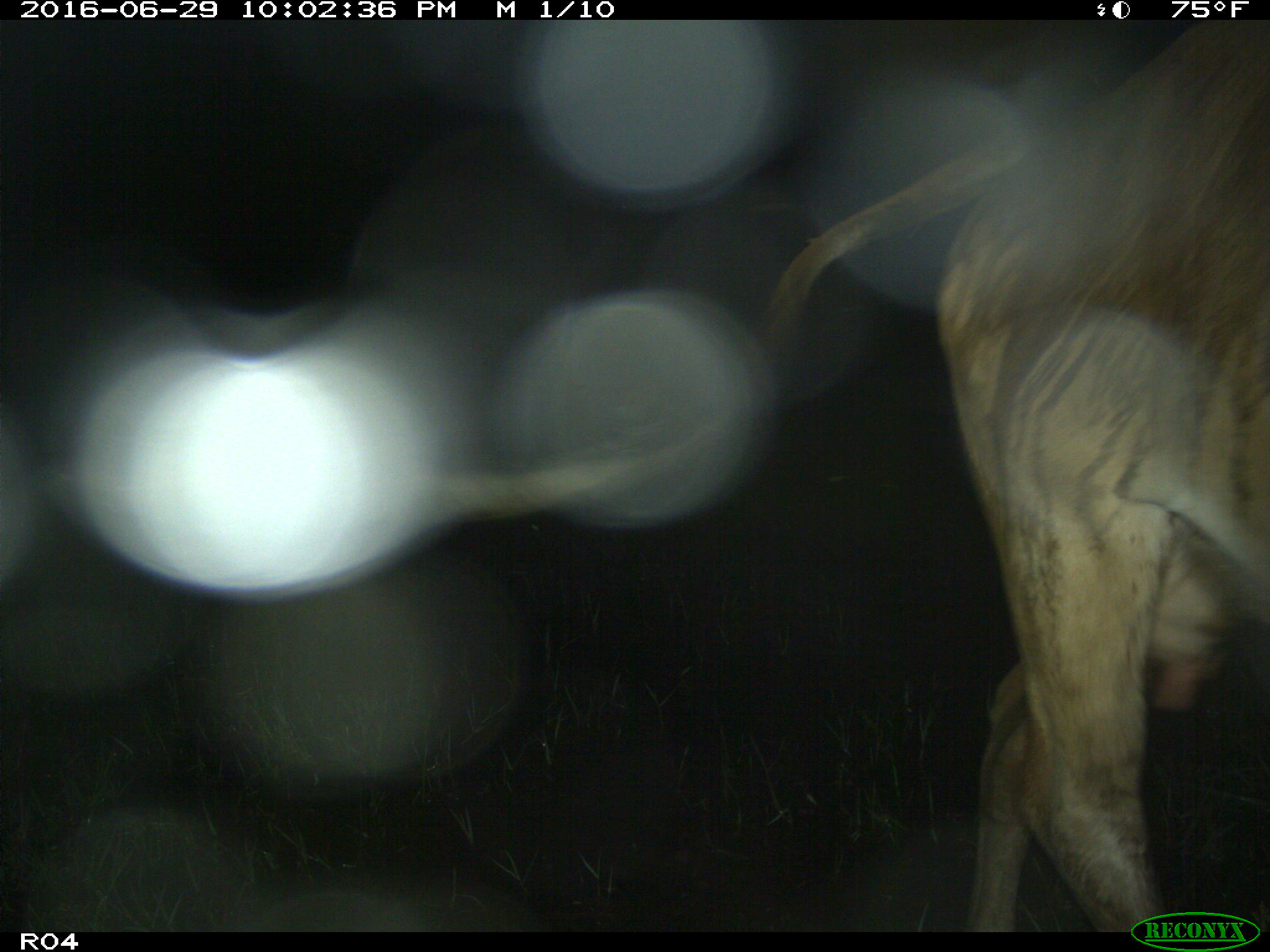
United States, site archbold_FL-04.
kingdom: Animalia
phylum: Chordata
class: Mammalia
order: Artiodactyla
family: Bovidae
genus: Bos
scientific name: Bos taurus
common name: domestic cow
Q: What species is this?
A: Bos taurus (domestic cow).